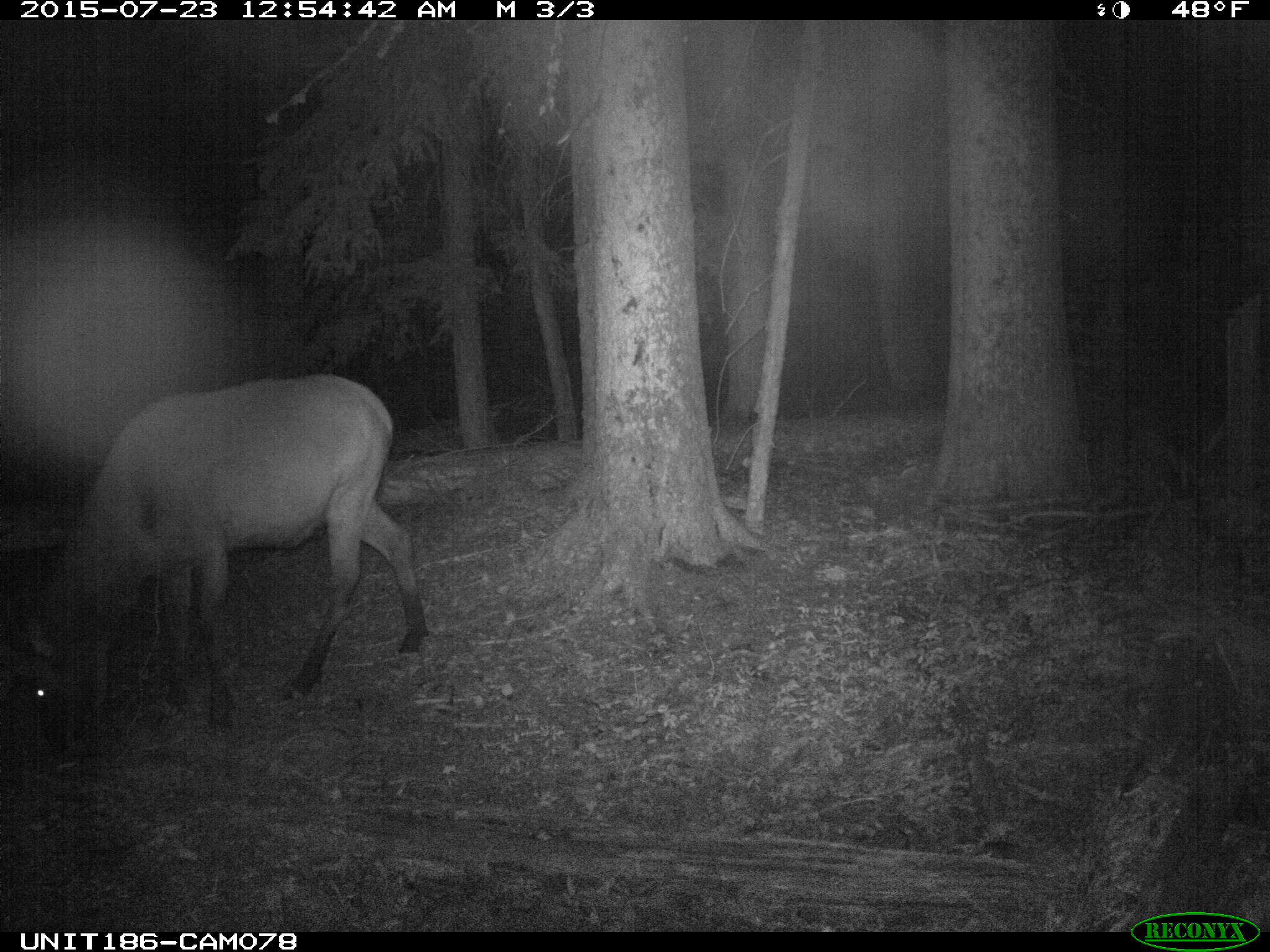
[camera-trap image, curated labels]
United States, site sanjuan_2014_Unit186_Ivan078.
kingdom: Animalia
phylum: Chordata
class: Mammalia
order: Artiodactyla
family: Cervidae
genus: Cervus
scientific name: Cervus elaphus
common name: red deer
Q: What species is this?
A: Cervus elaphus (red deer).